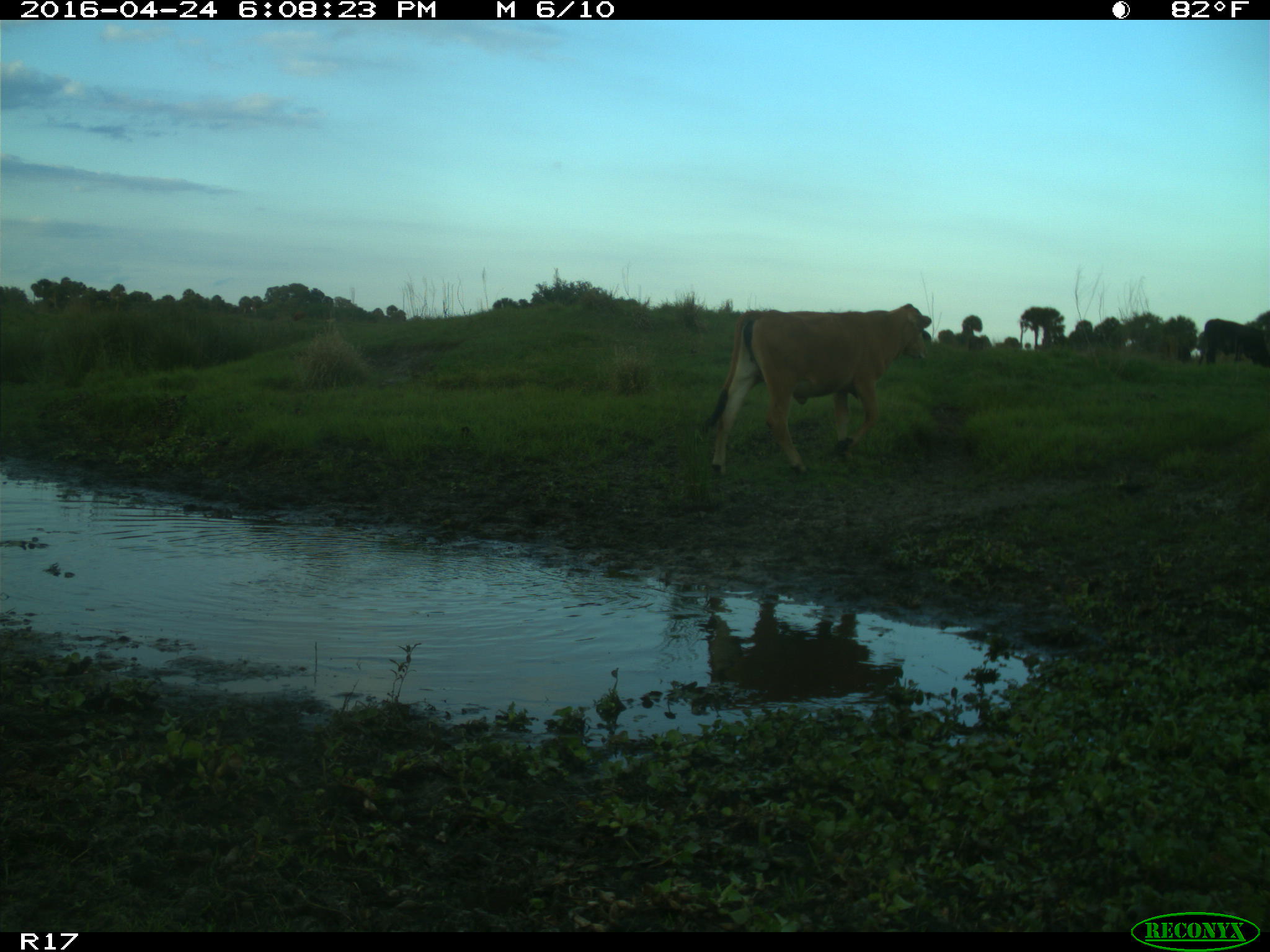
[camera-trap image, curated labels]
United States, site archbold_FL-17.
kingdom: Animalia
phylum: Chordata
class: Mammalia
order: Artiodactyla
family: Bovidae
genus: Bos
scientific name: Bos taurus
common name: domestic cow